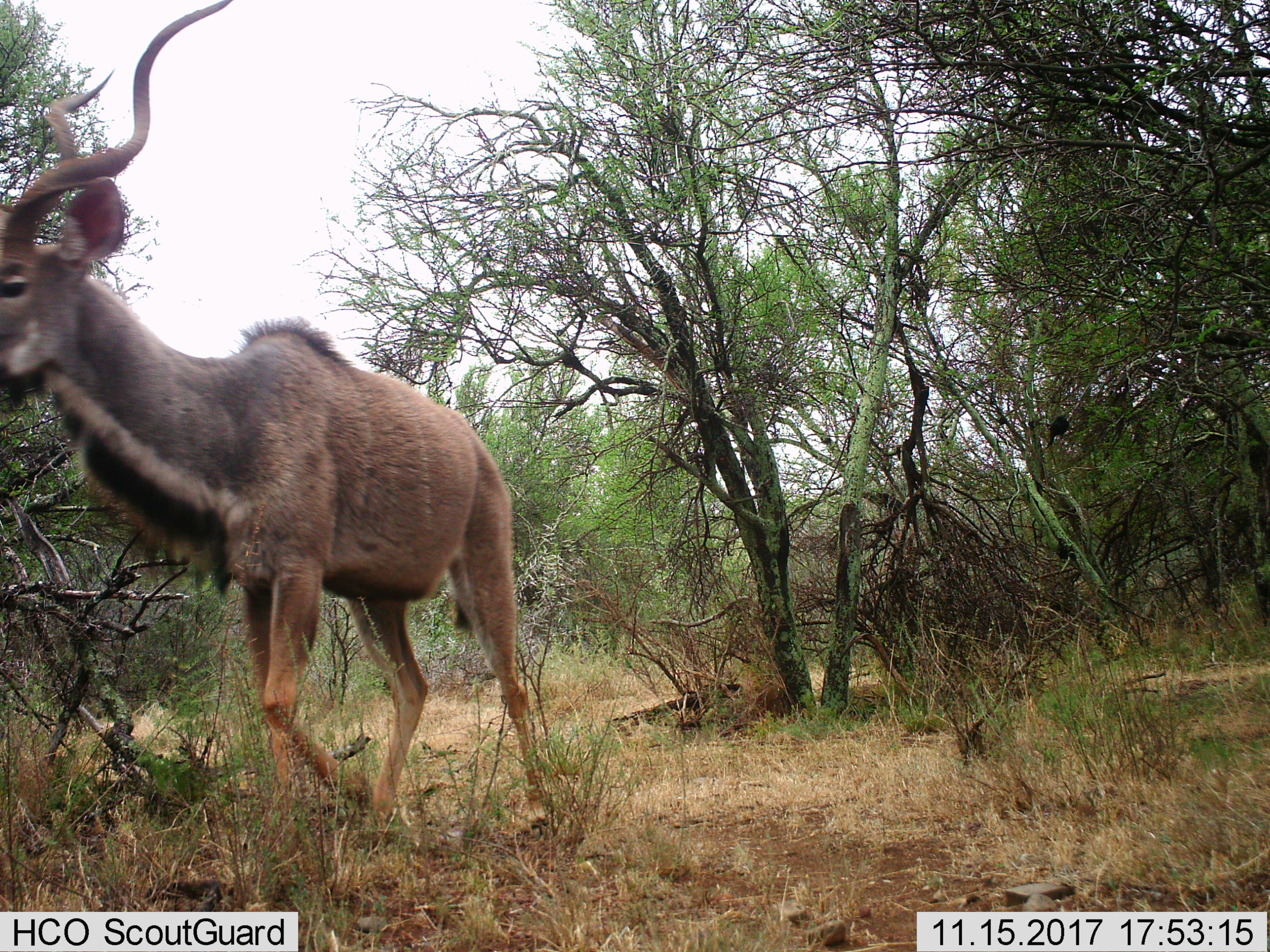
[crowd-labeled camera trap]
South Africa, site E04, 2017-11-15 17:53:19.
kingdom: Animalia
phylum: Chordata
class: Mammalia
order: Artiodactyla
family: Bovidae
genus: Tragelaphus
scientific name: Tragelaphus strepsiceros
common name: greater kudu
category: kudu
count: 1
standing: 0%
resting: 0%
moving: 100%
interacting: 0%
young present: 0%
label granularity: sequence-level